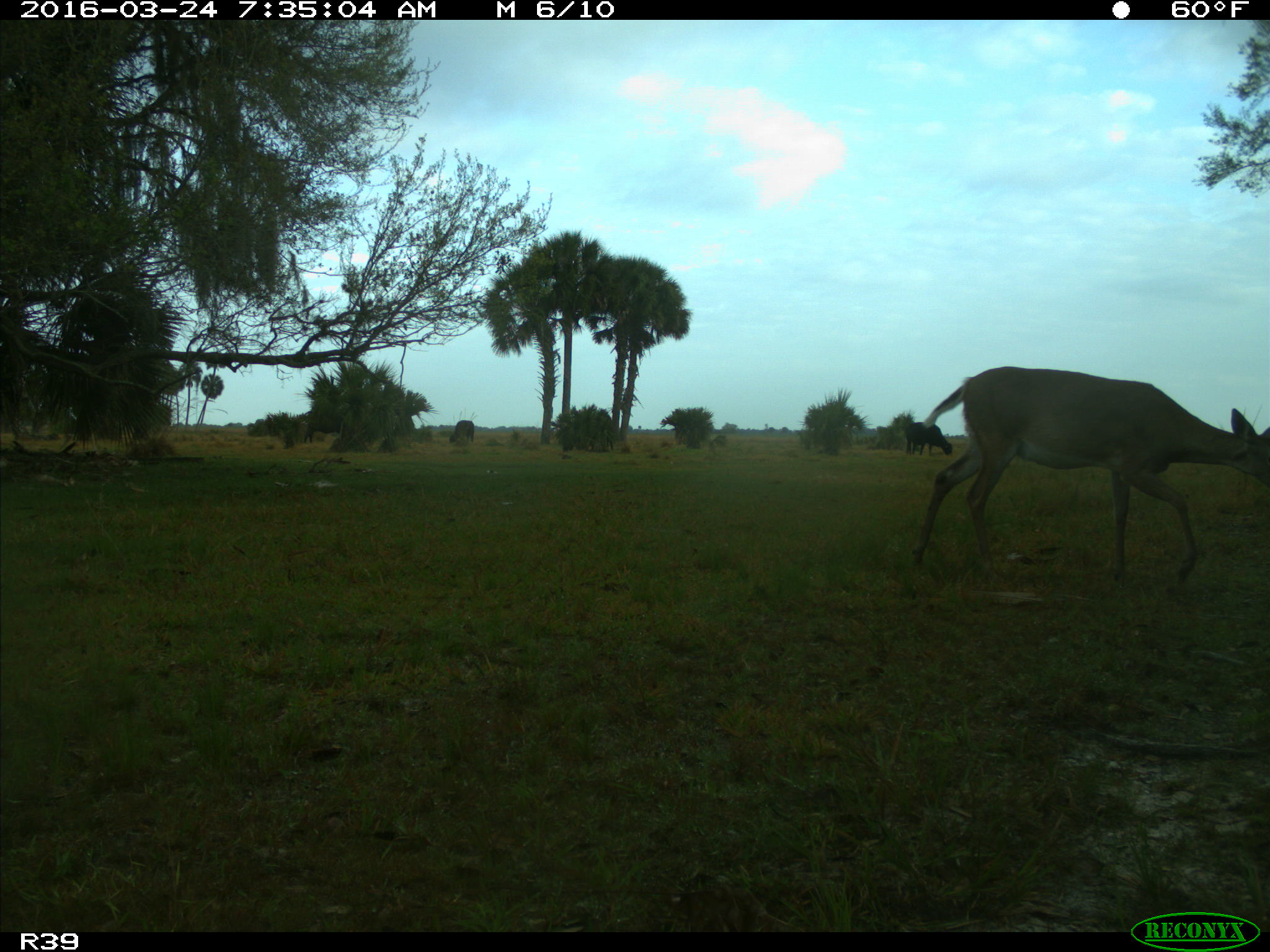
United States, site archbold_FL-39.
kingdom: Animalia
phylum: Chordata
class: Mammalia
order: Artiodactyla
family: Bovidae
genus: Bos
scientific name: Bos taurus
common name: domestic cow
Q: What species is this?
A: Bos taurus (domestic cow).